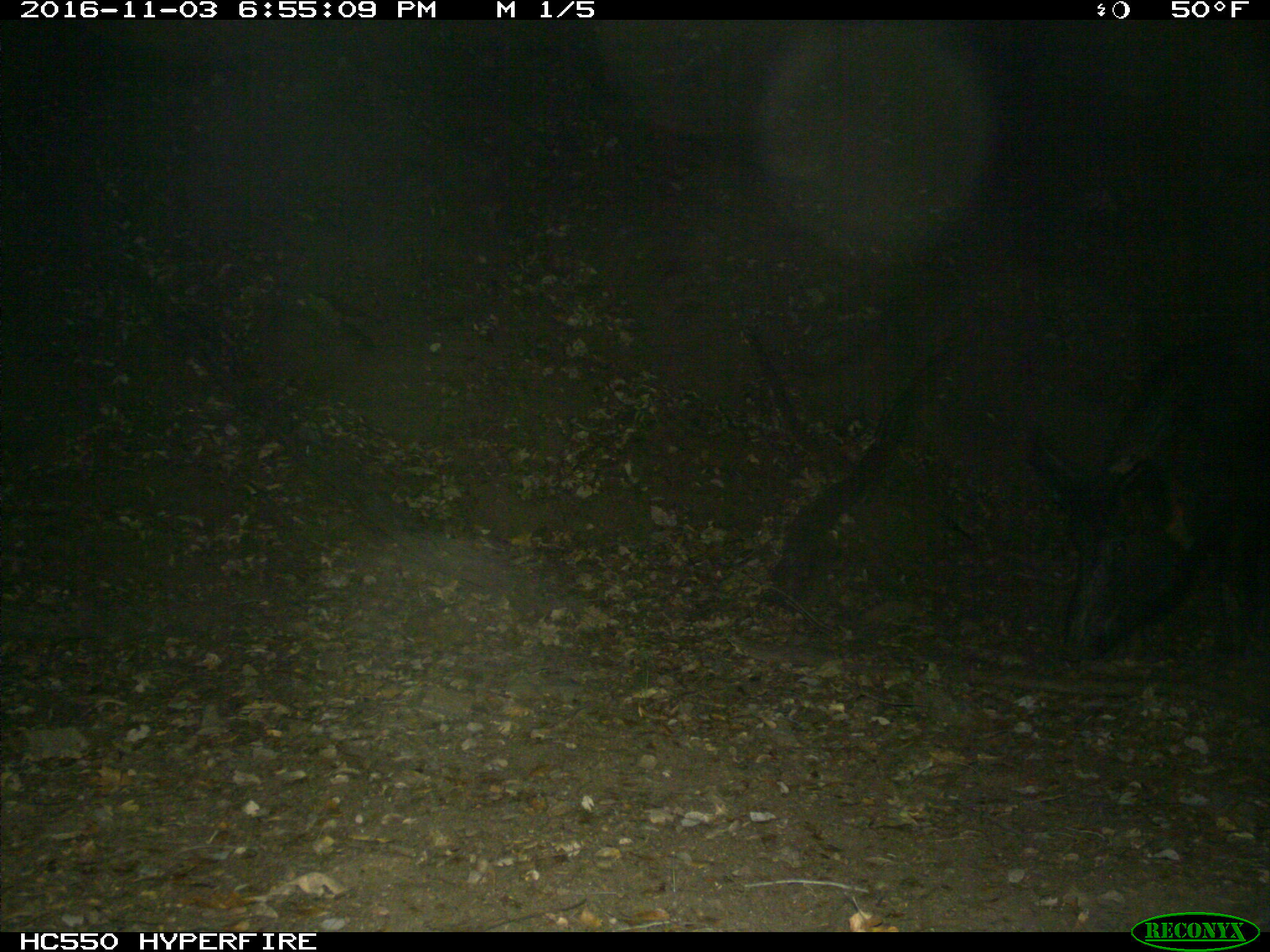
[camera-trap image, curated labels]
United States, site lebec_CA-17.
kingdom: Animalia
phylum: Chordata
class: Mammalia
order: Artiodactyla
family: Suidae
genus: Sus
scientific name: Sus scrofa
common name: wild boar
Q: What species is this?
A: Sus scrofa (wild boar).